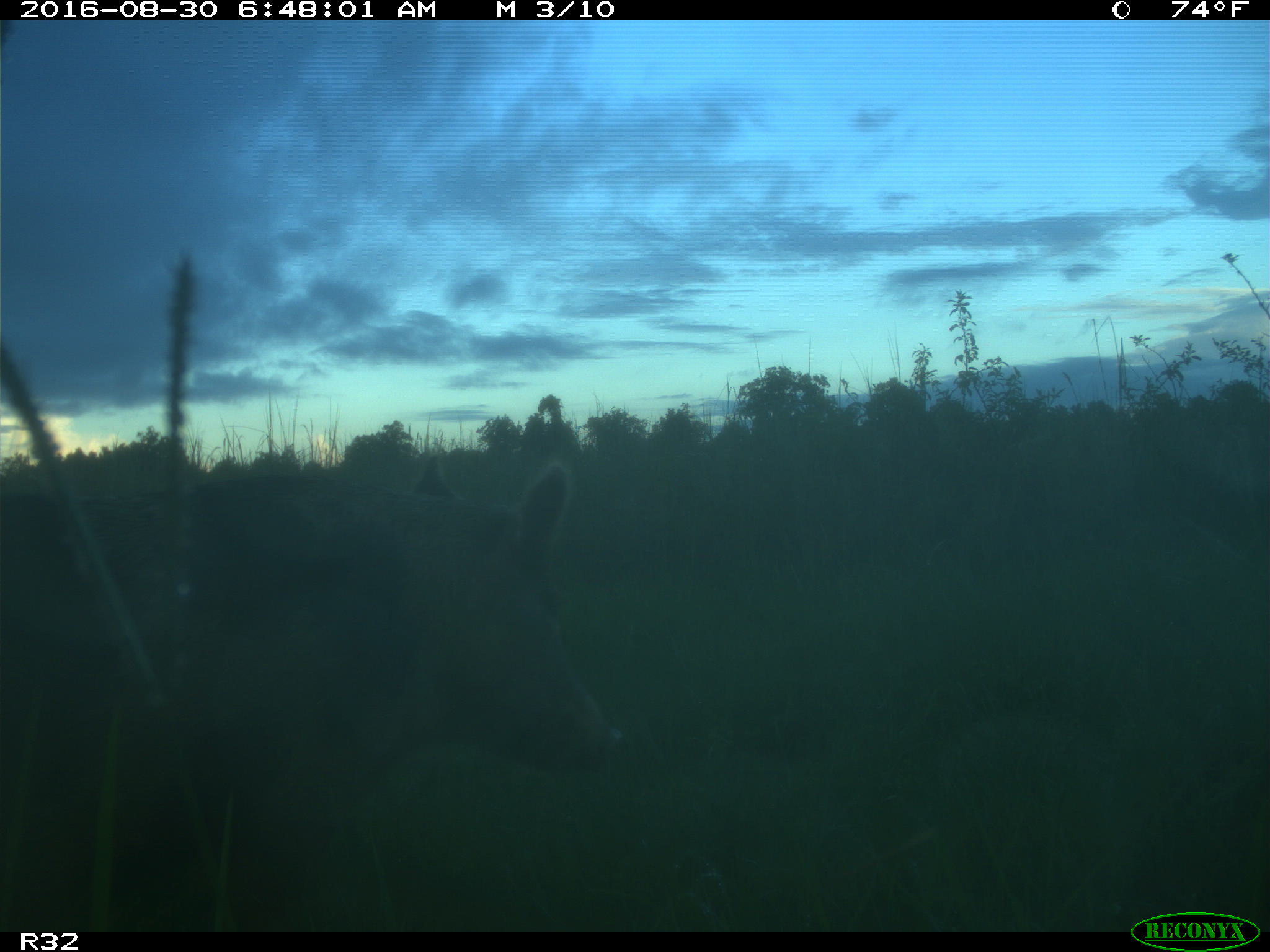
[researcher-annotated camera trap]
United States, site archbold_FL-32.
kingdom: Animalia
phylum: Chordata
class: Mammalia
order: Artiodactyla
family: Suidae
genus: Sus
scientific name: Sus scrofa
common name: wild boar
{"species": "Sus scrofa (wild boar)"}